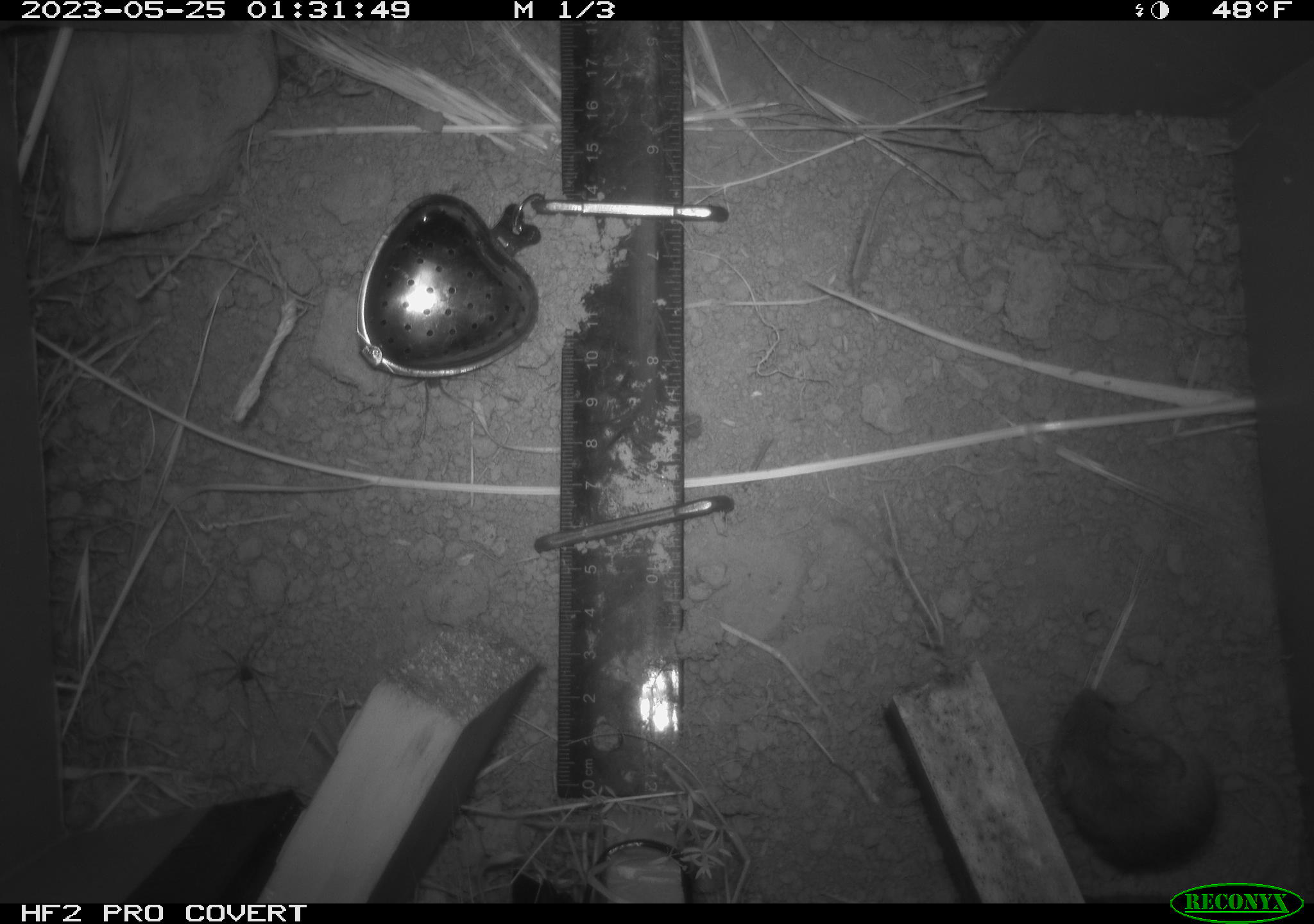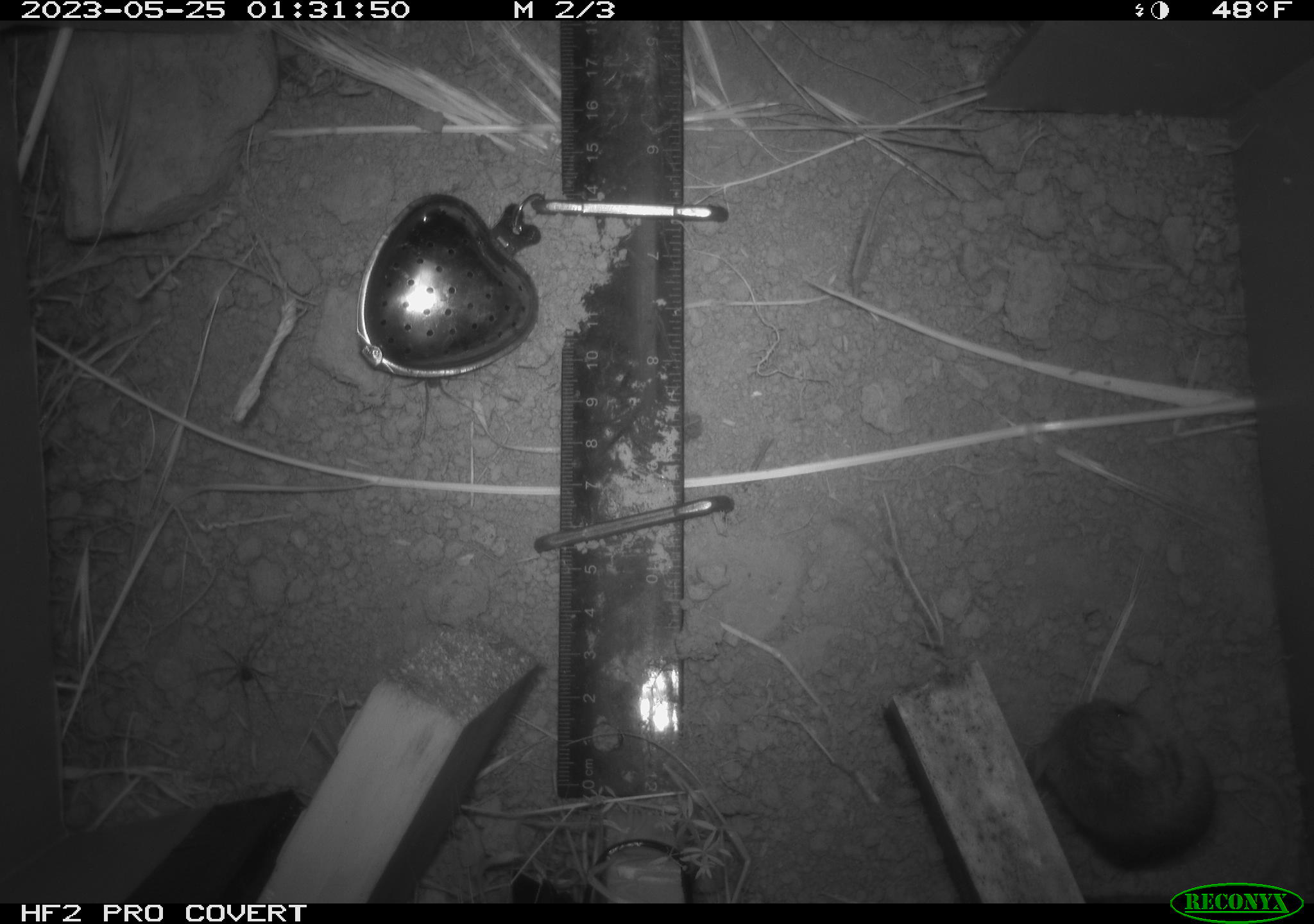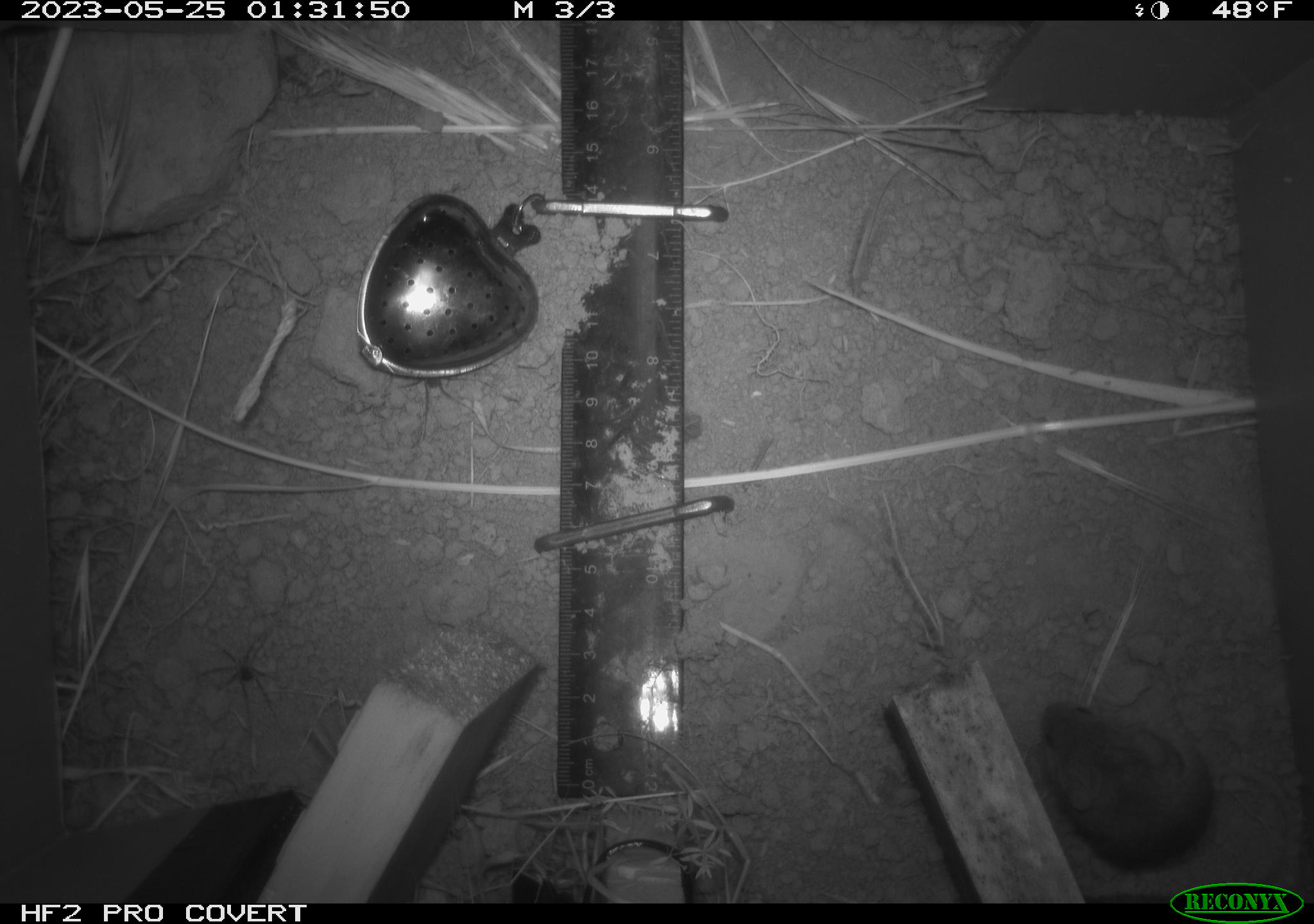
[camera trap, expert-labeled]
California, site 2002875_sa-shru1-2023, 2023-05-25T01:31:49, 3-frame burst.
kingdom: Animalia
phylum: Chordata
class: Mammalia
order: Rodentia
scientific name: Rodentia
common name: mouse species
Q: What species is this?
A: Mouse species (Rodentia).